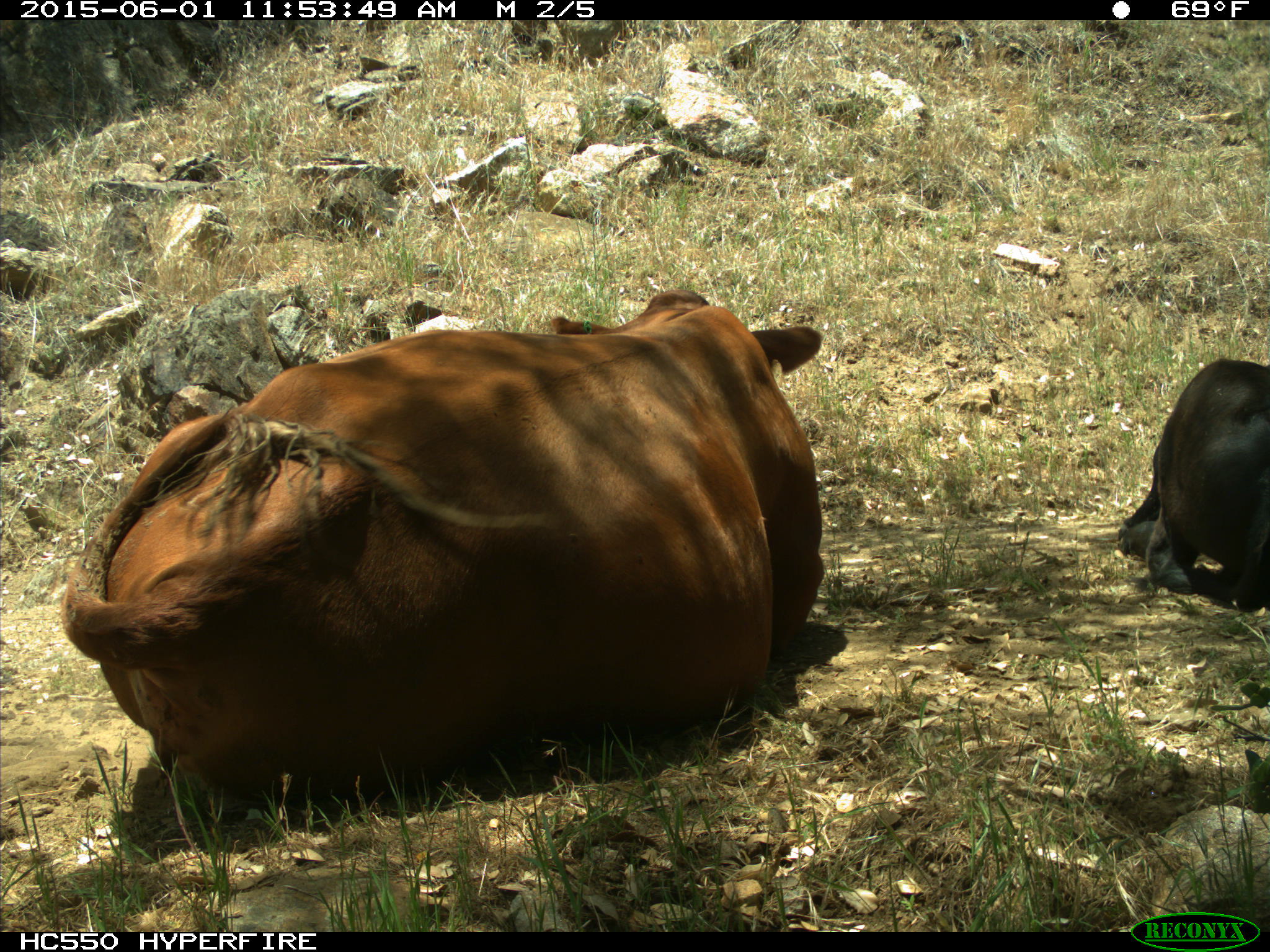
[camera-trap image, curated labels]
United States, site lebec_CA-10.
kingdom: Animalia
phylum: Chordata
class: Mammalia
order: Artiodactyla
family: Bovidae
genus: Bos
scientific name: Bos taurus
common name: domestic cow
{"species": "Bos taurus (domestic cow)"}